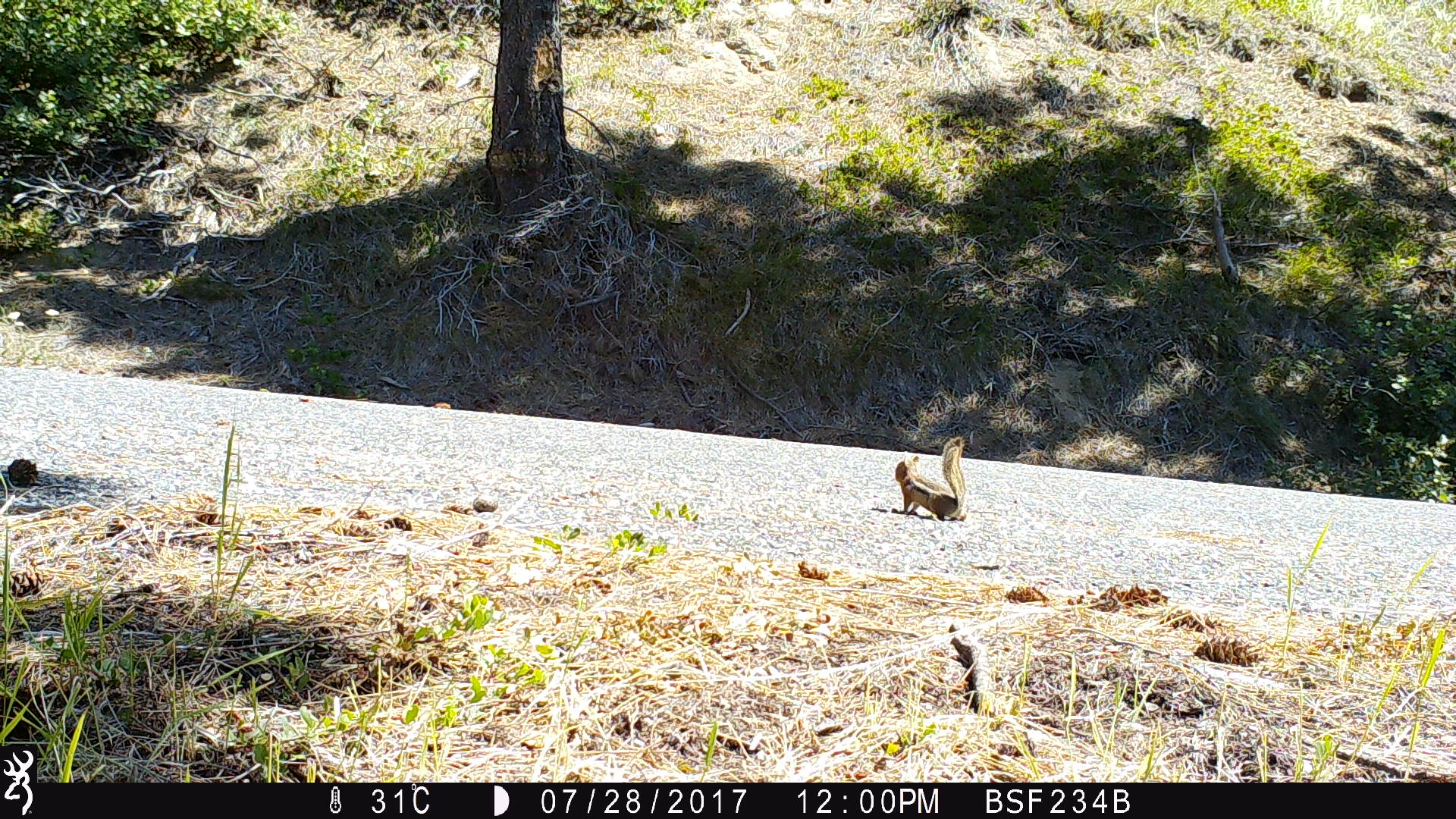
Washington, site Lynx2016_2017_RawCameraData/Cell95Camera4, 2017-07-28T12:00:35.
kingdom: Animalia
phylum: Chordata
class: Mammalia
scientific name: Mammalia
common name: small mammal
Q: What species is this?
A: Small mammal (Mammalia).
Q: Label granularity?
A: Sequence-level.